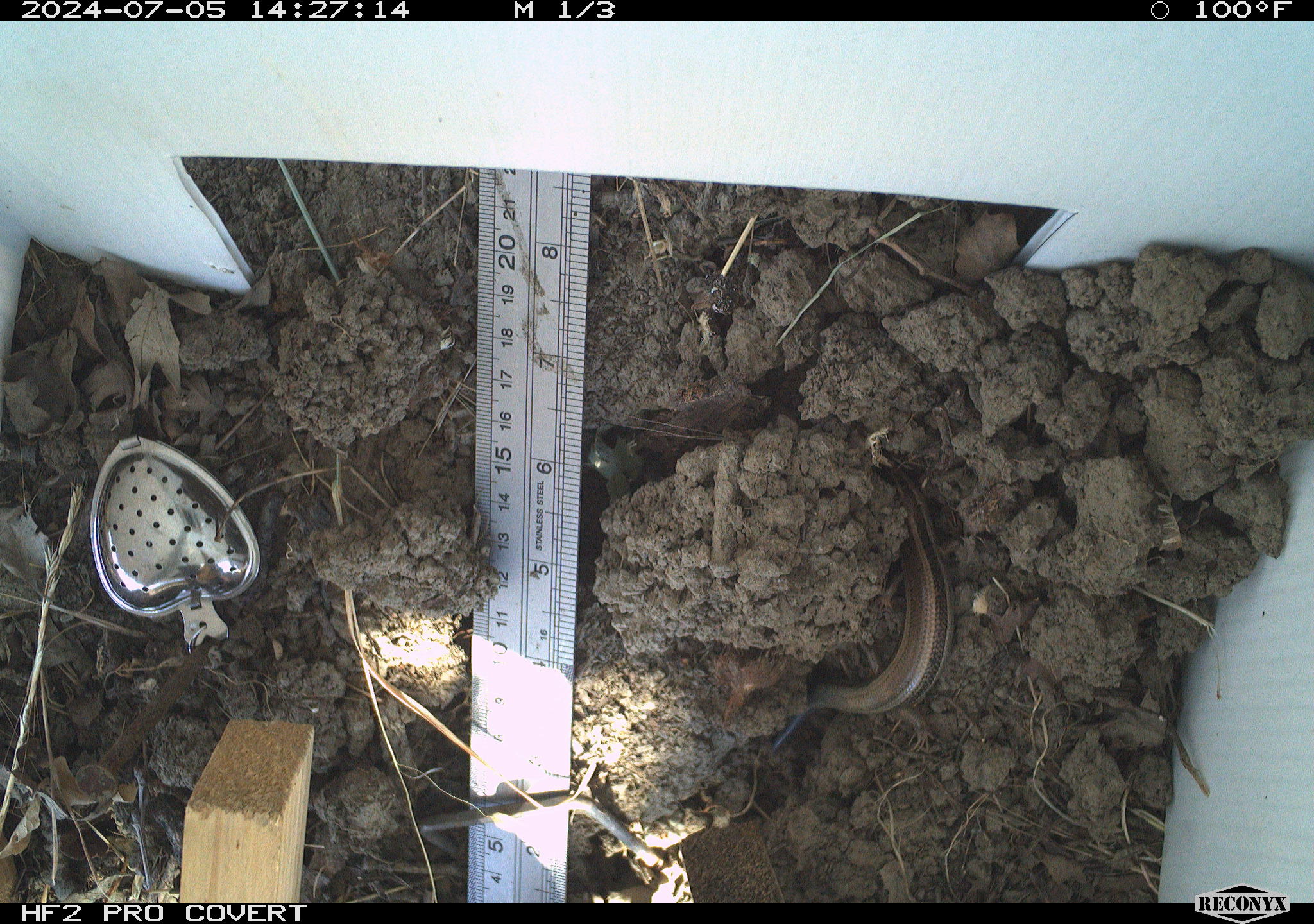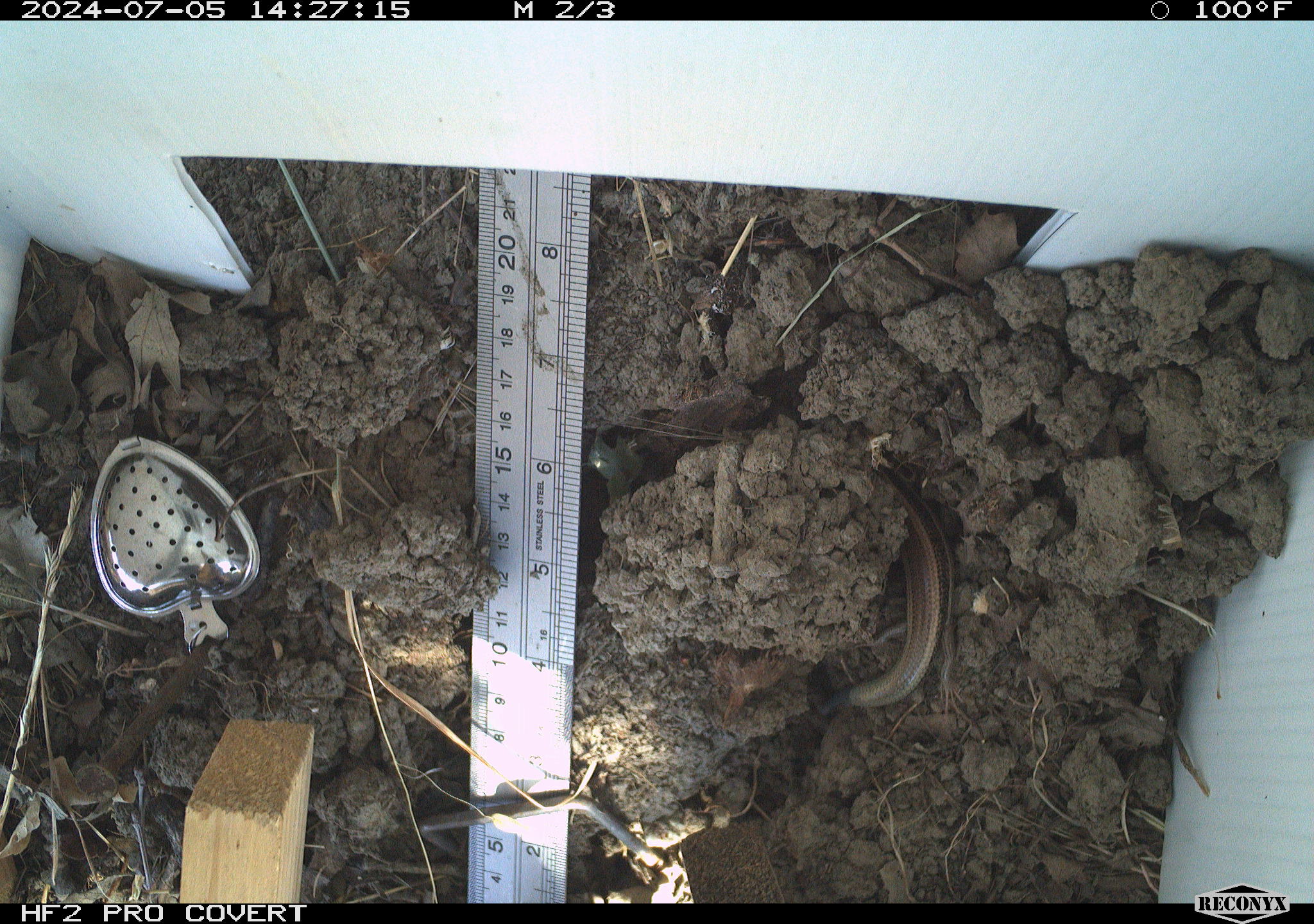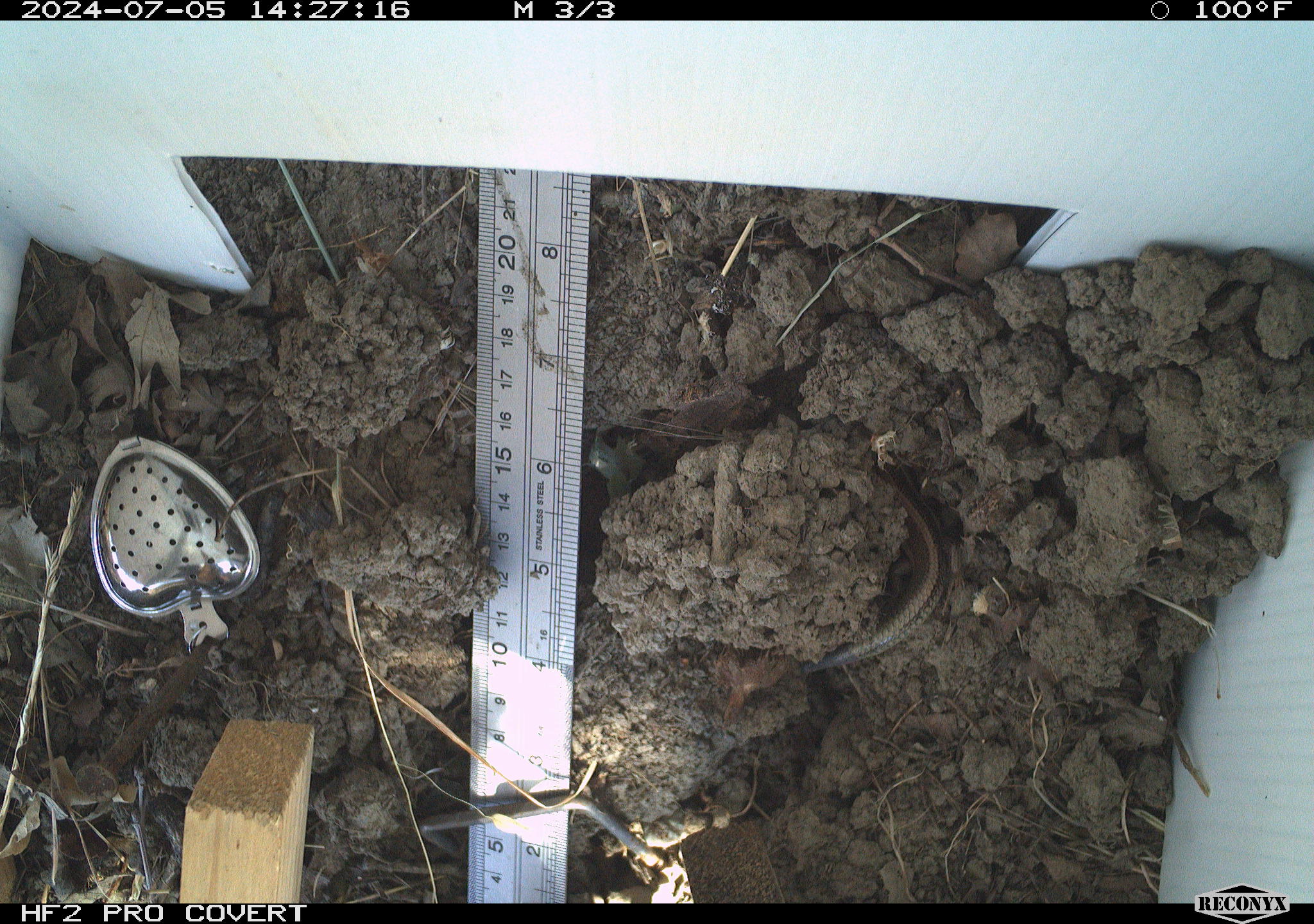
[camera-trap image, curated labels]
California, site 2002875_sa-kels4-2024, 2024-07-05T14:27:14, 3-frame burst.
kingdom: Animalia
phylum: Chordata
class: Reptilia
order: Squamata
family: Scincidae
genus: Plestiodon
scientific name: Plestiodon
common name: blue-tailed skinks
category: plestiodon species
Plestiodon species (blue-tailed skinks) (Plestiodon).